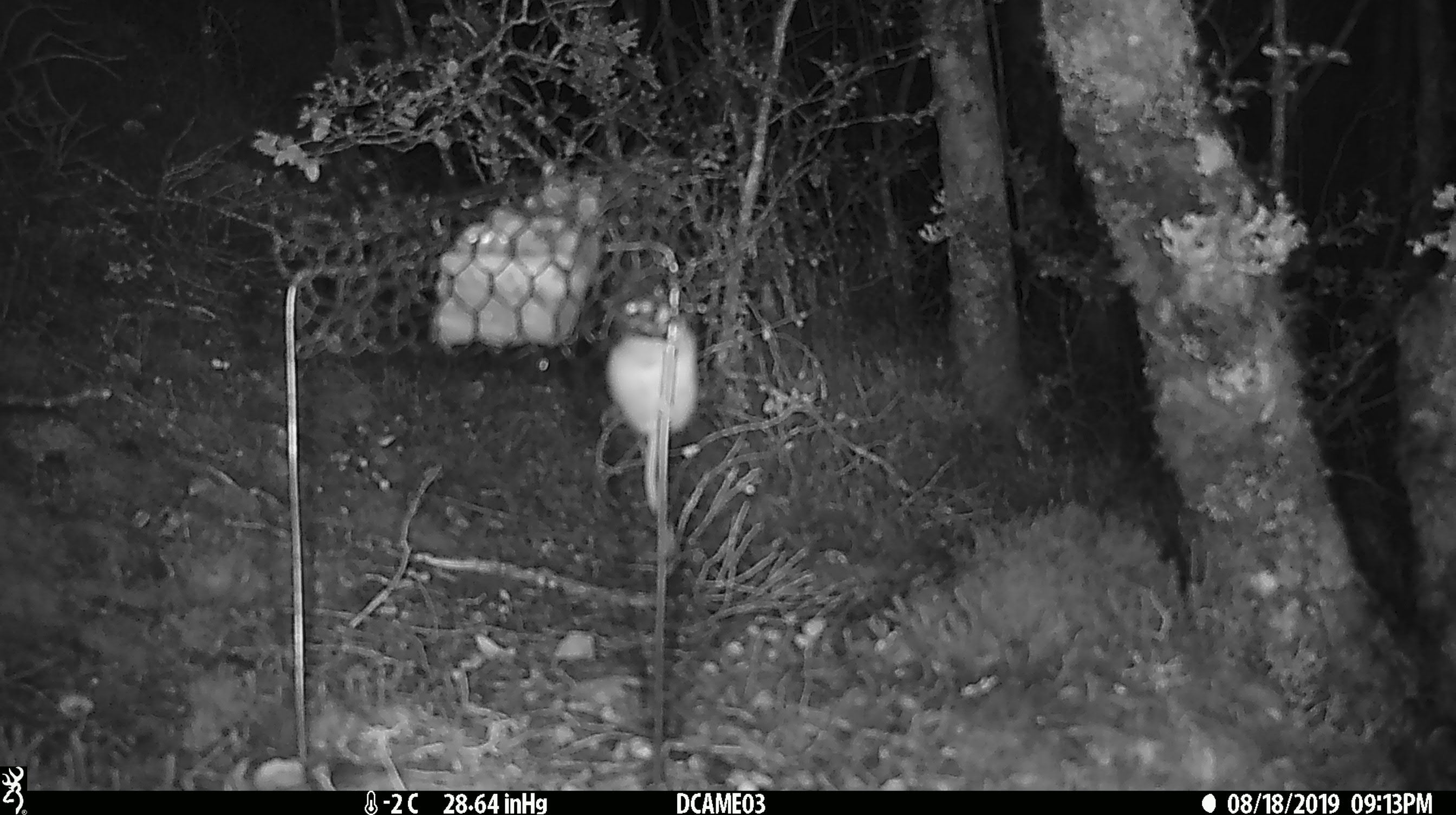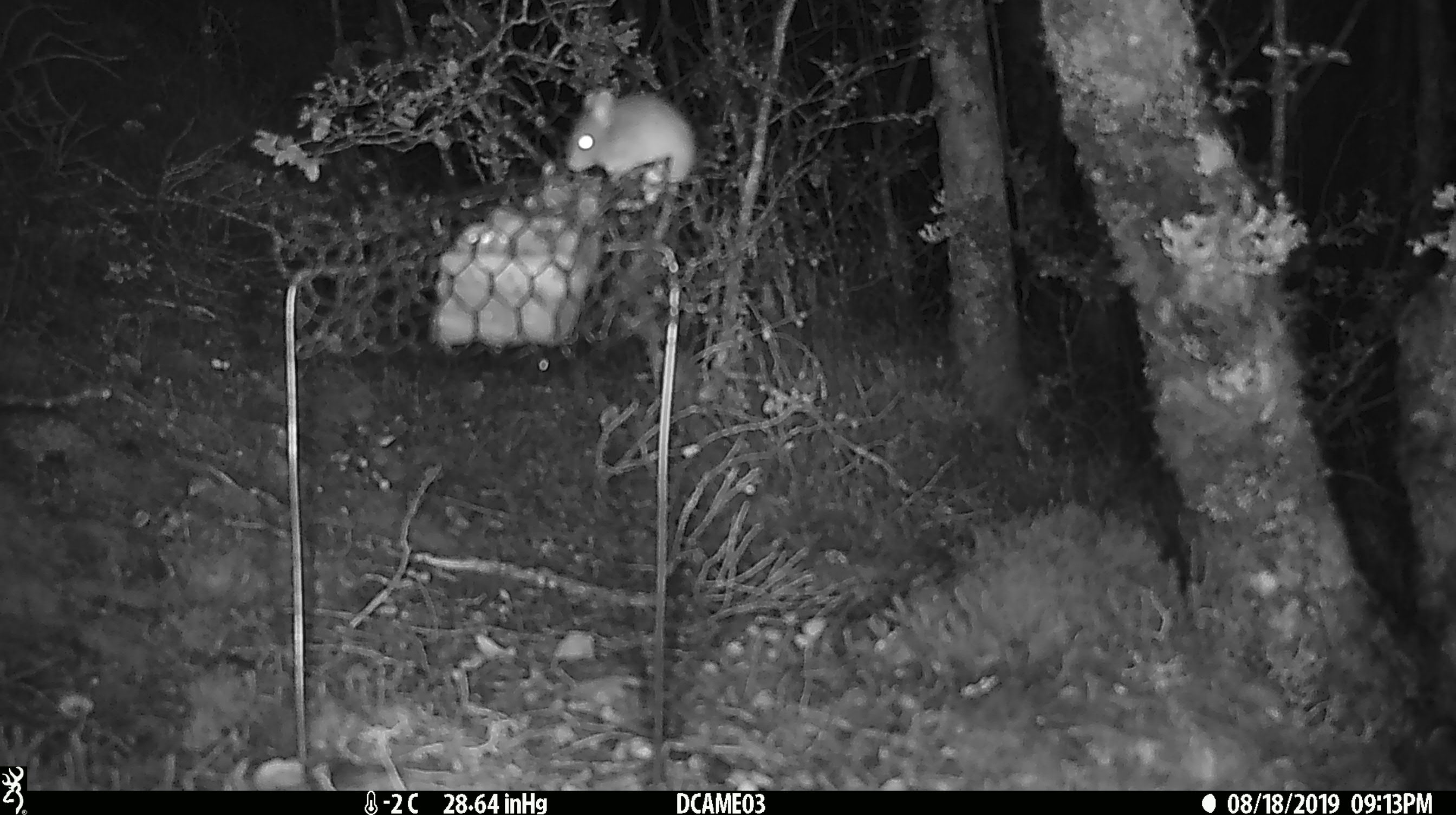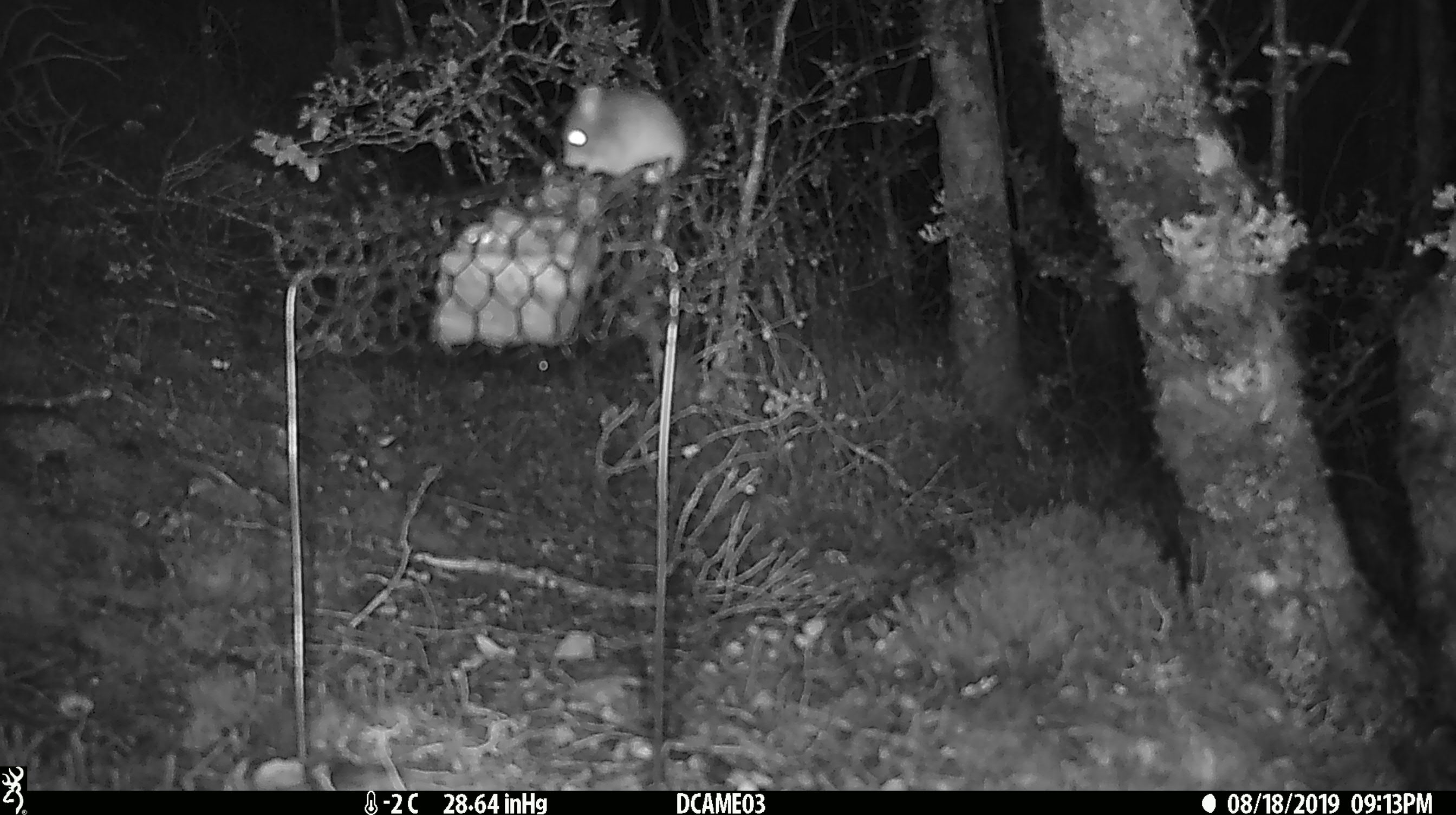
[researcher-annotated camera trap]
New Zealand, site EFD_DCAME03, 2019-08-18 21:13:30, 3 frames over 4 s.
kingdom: Animalia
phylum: Chordata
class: Mammalia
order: Rodentia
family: Muridae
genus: Mus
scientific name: Mus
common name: mouse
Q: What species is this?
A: Mouse (Mus).